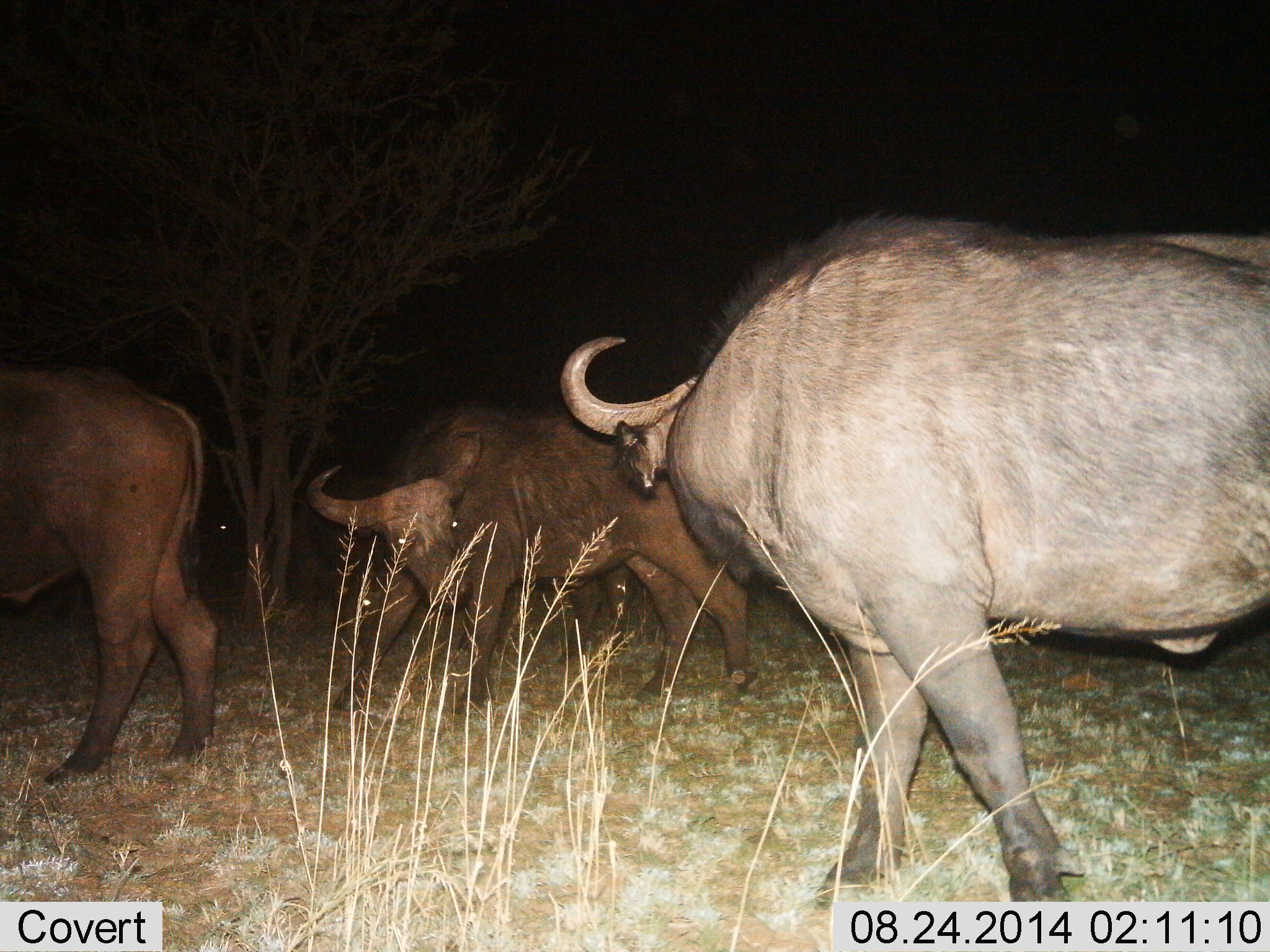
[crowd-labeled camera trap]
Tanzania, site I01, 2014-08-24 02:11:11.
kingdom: Animalia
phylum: Chordata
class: Mammalia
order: Artiodactyla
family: Bovidae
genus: Syncerus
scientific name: Syncerus caffer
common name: cape buffalo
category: buffalo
Buffalo (cape buffalo) (Syncerus caffer), count 4. Behavior (volunteer vote fractions): standing 30%, resting 0%, moving 60%, interacting 10%. Young present (vote fraction): 0%. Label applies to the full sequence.